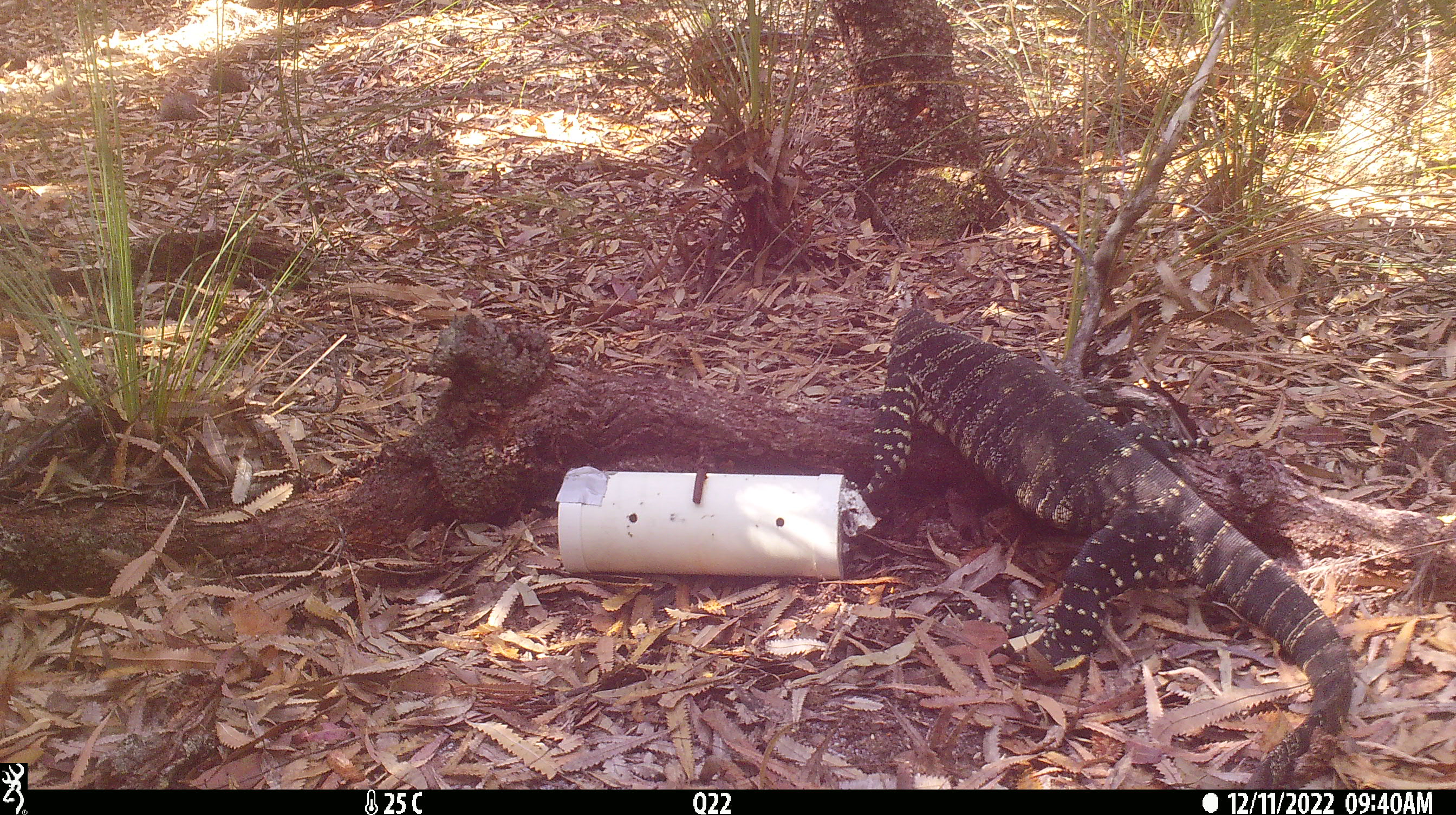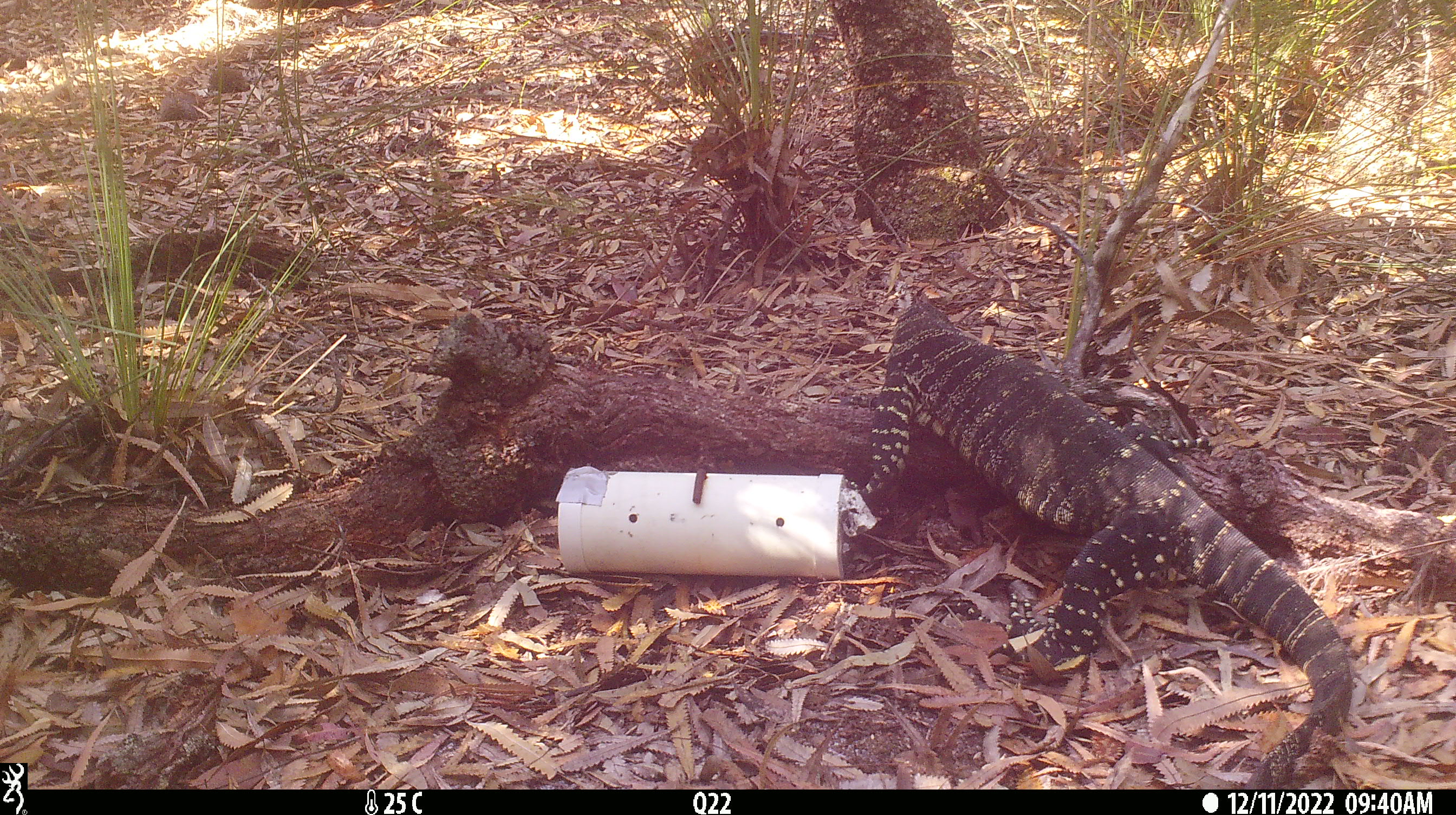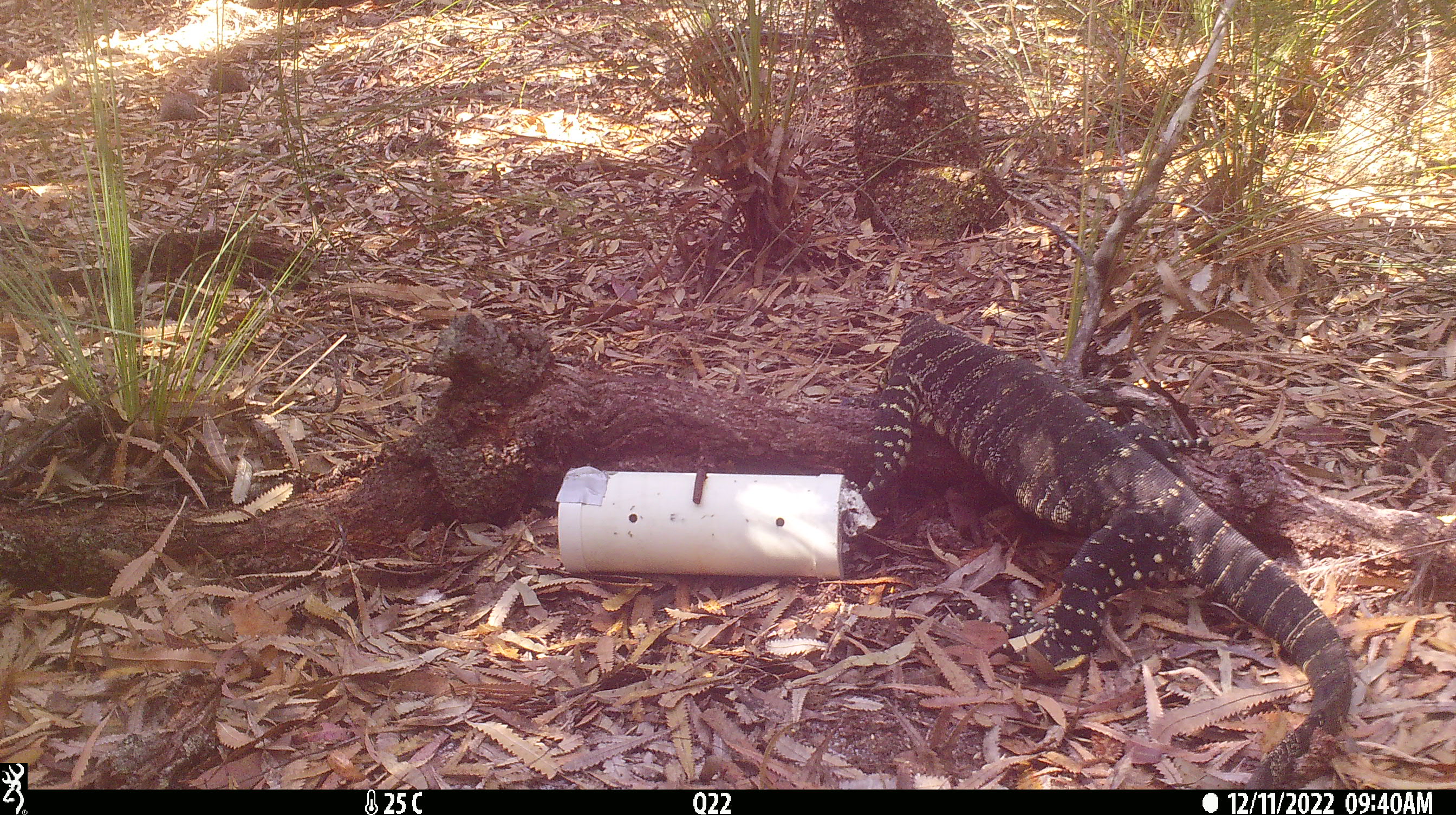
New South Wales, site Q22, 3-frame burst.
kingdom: Animalia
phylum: Chordata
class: Reptilia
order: Squamata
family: Varanidae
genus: Varanus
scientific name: Varanus varius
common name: lace monitor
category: goanna